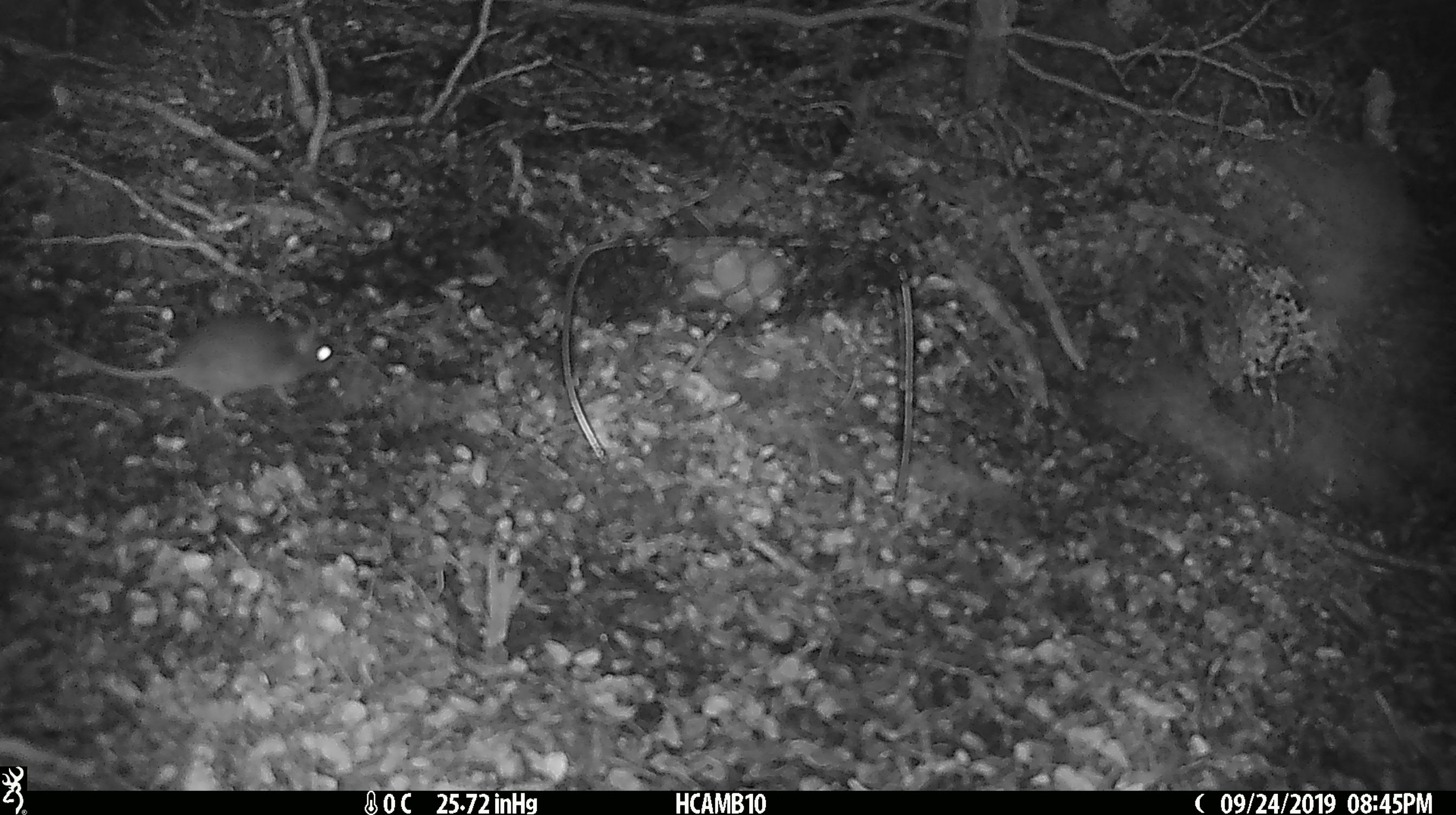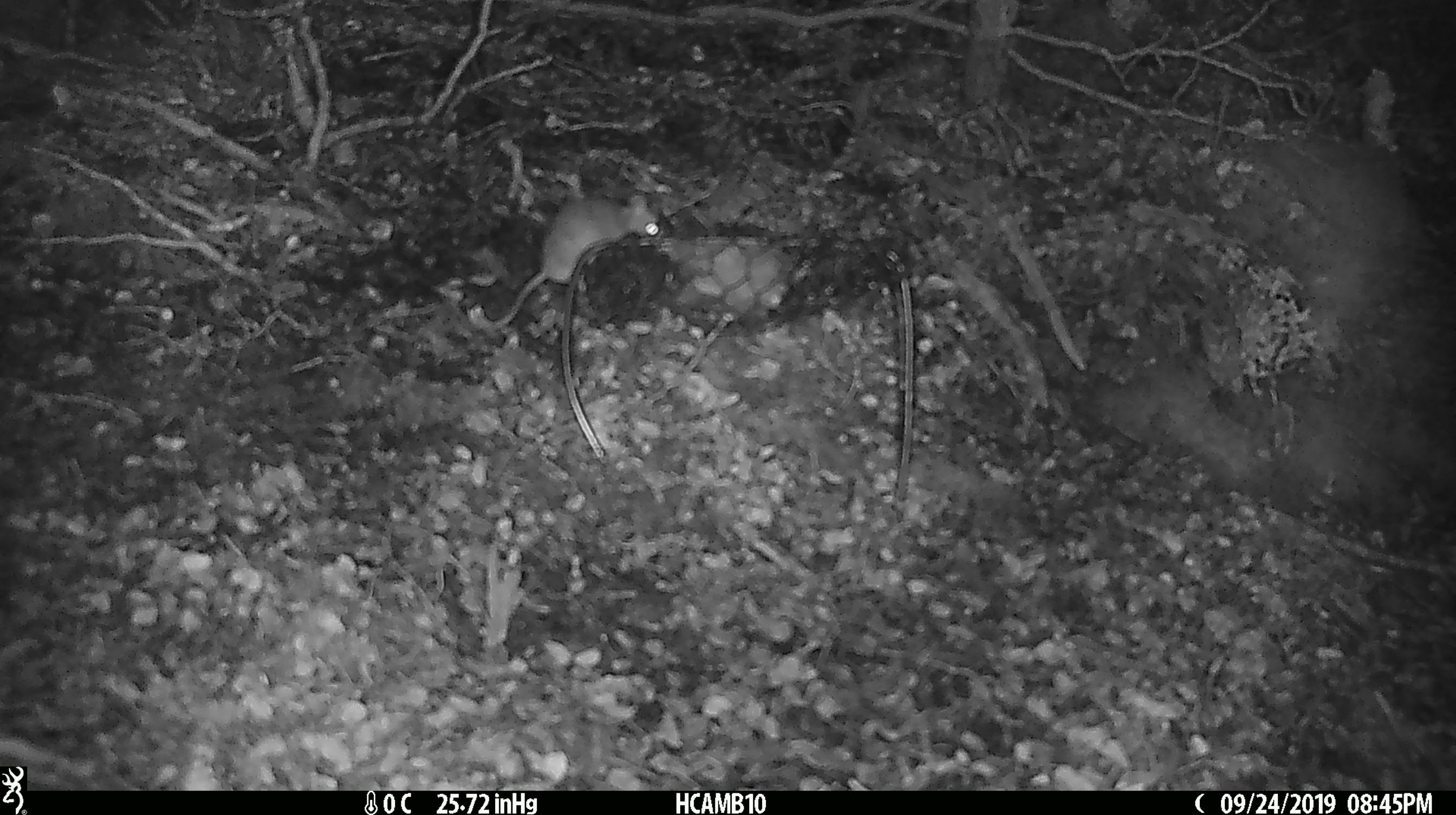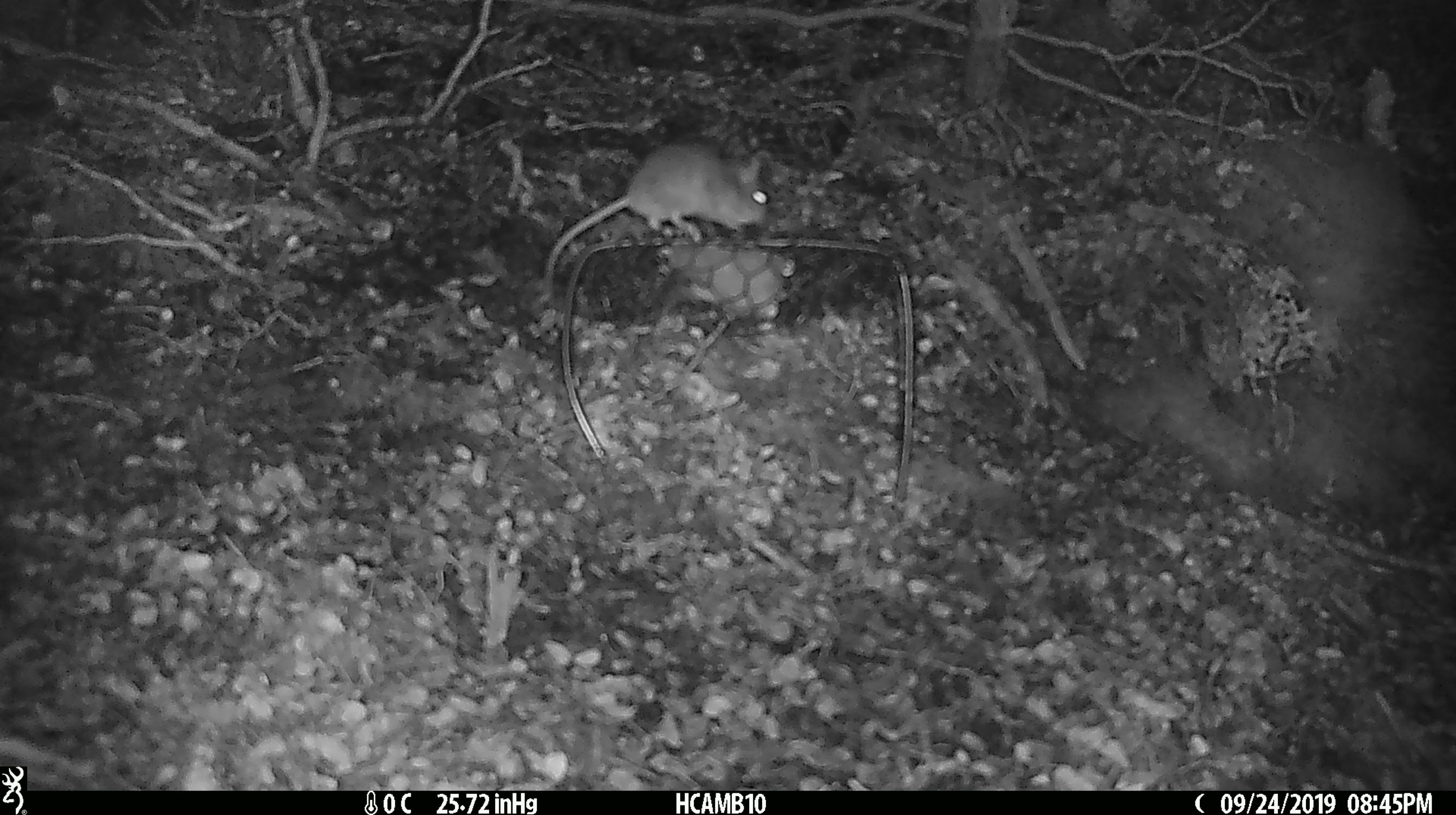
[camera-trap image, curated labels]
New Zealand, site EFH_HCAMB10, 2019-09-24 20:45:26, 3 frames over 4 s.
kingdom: Animalia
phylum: Chordata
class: Mammalia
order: Rodentia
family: Muridae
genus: Mus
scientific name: Mus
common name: mouse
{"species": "mouse (Mus)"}